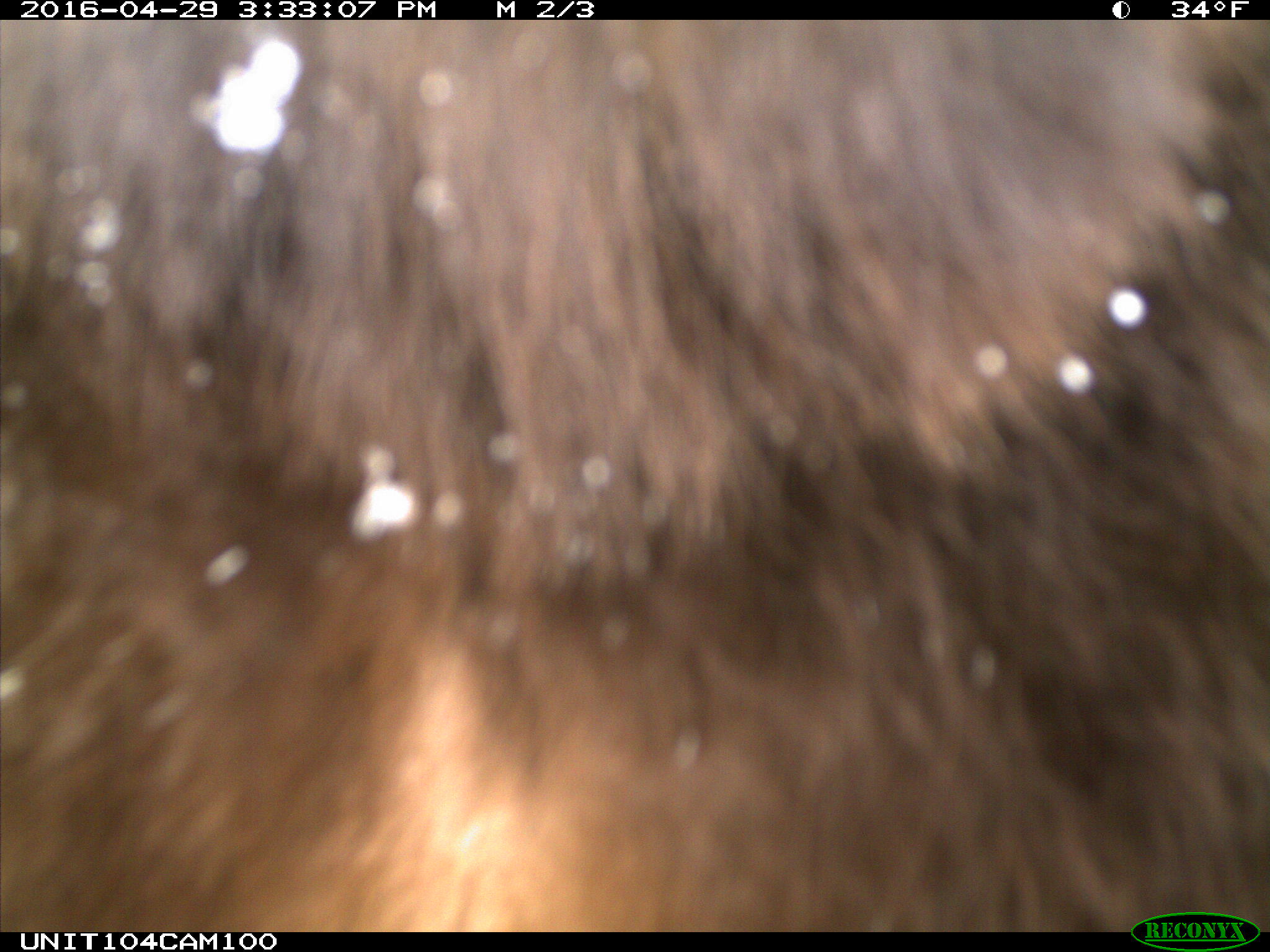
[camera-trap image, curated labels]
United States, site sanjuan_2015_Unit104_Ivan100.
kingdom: Animalia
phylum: Chordata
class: Mammalia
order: Carnivora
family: Ursidae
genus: Ursus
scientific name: Ursus americanus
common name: american black bear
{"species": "Ursus americanus (american black bear)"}